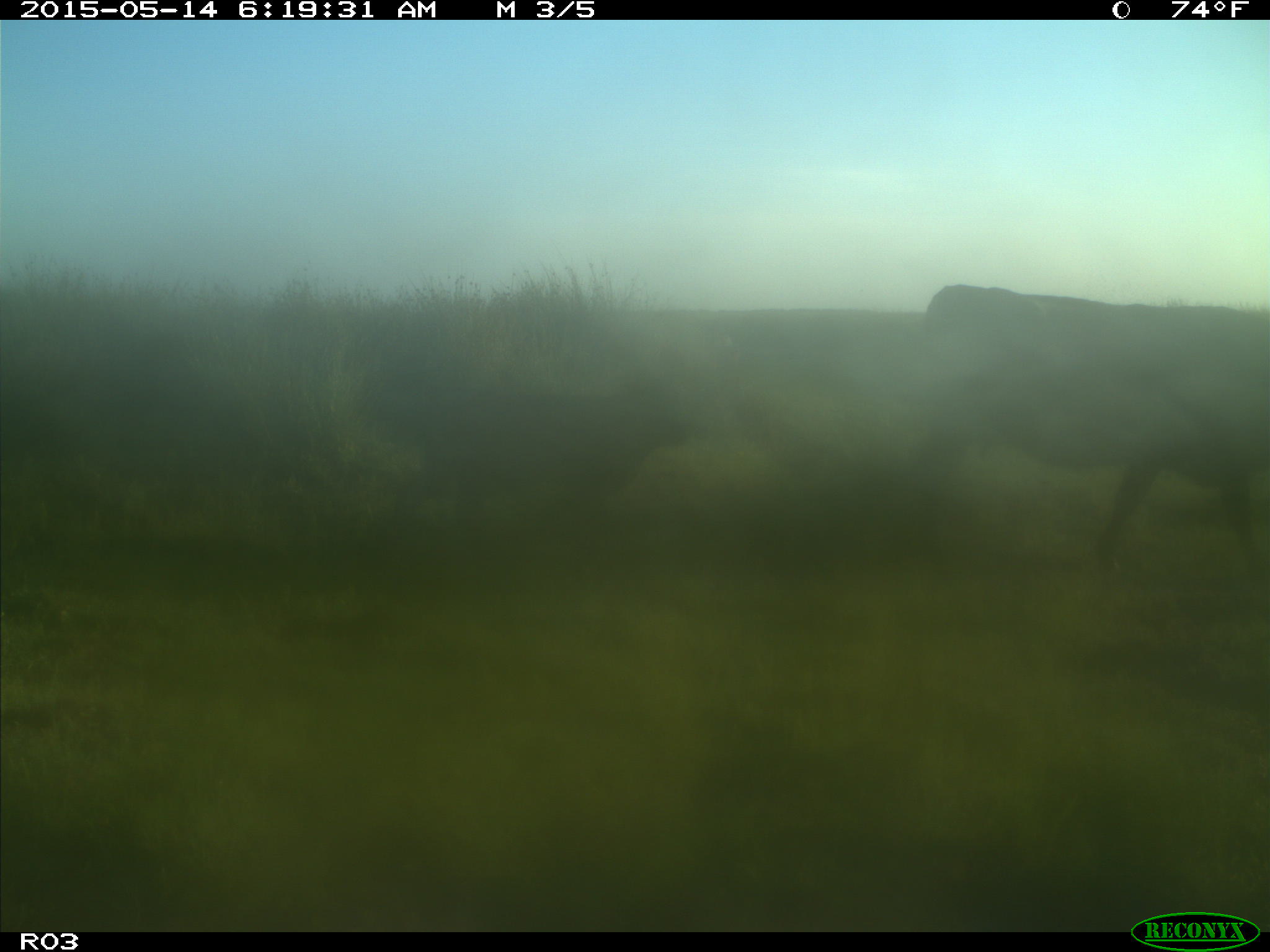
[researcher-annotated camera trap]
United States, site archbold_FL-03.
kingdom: Animalia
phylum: Chordata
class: Mammalia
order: Artiodactyla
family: Bovidae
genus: Bos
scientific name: Bos taurus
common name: domestic cow